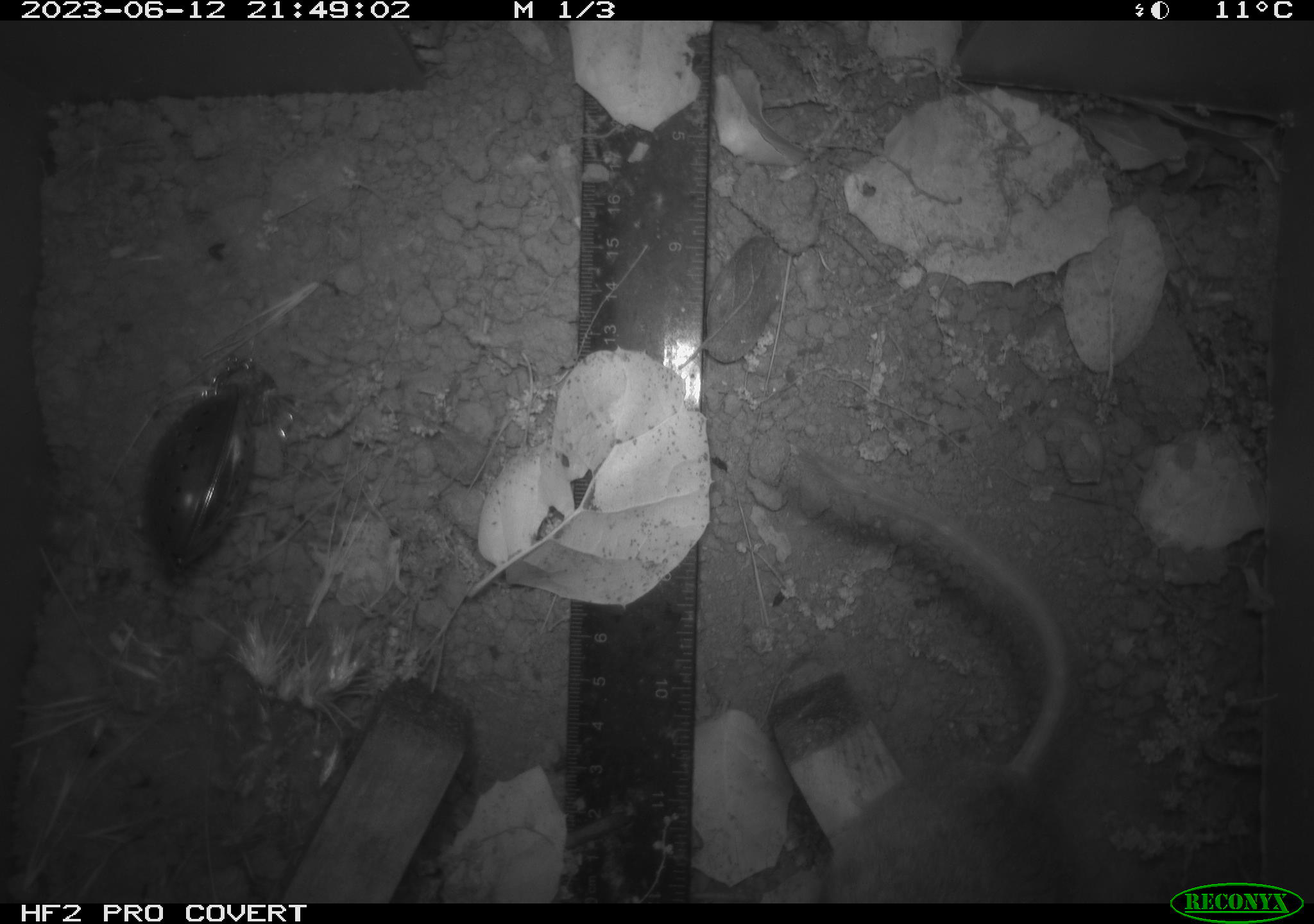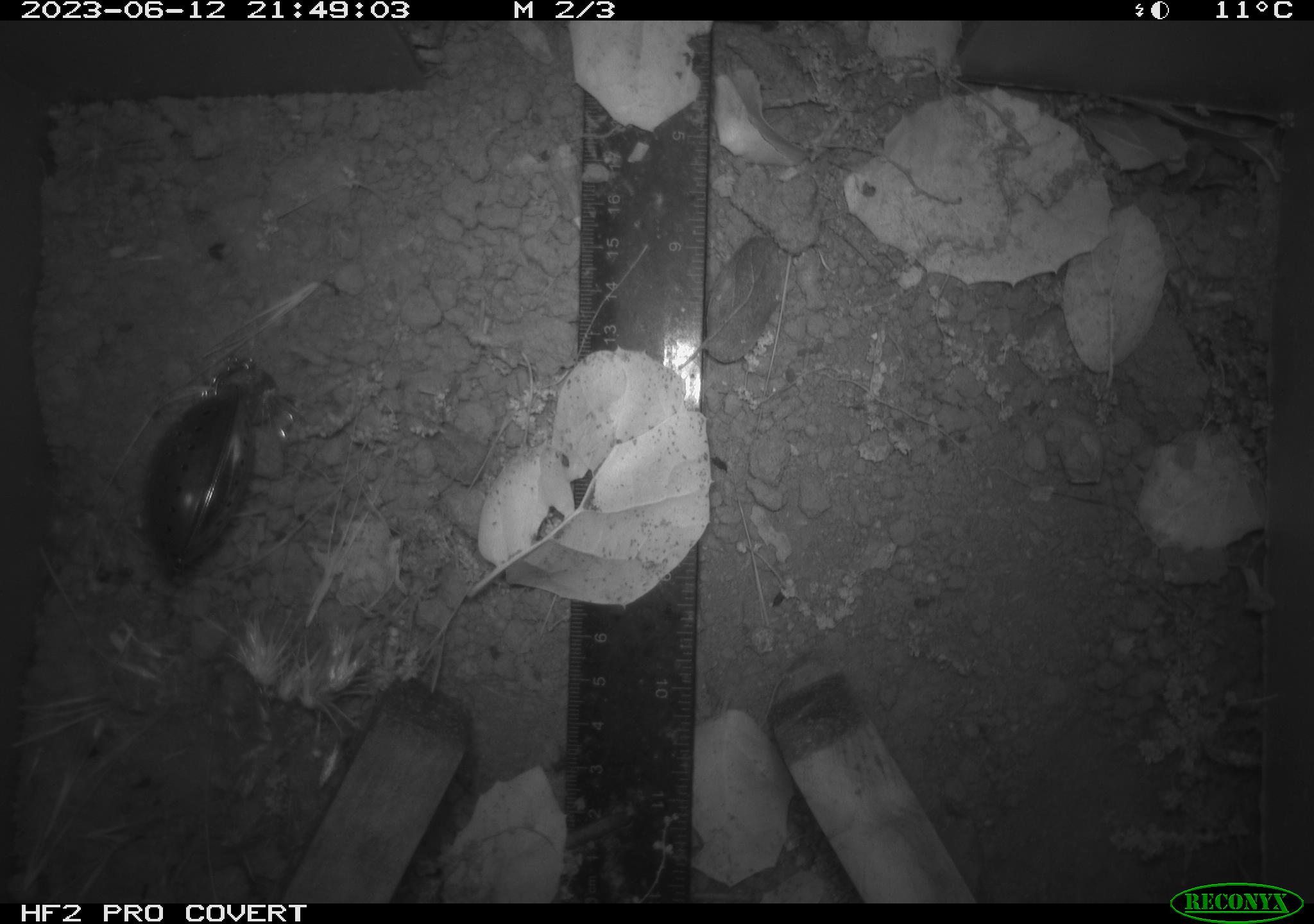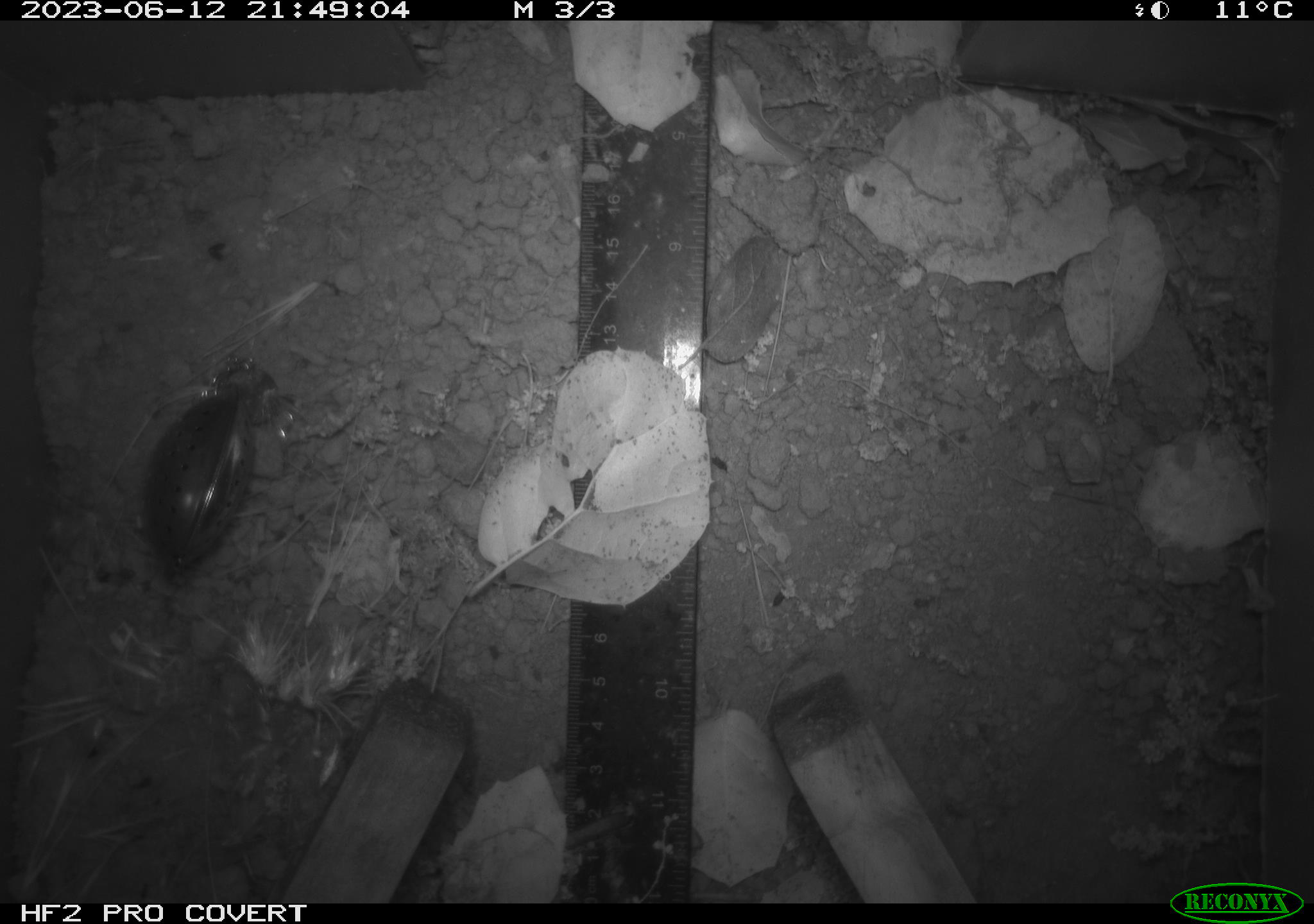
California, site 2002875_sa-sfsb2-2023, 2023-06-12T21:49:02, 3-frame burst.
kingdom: Animalia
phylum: Chordata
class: Mammalia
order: Rodentia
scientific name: Rodentia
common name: mouse species